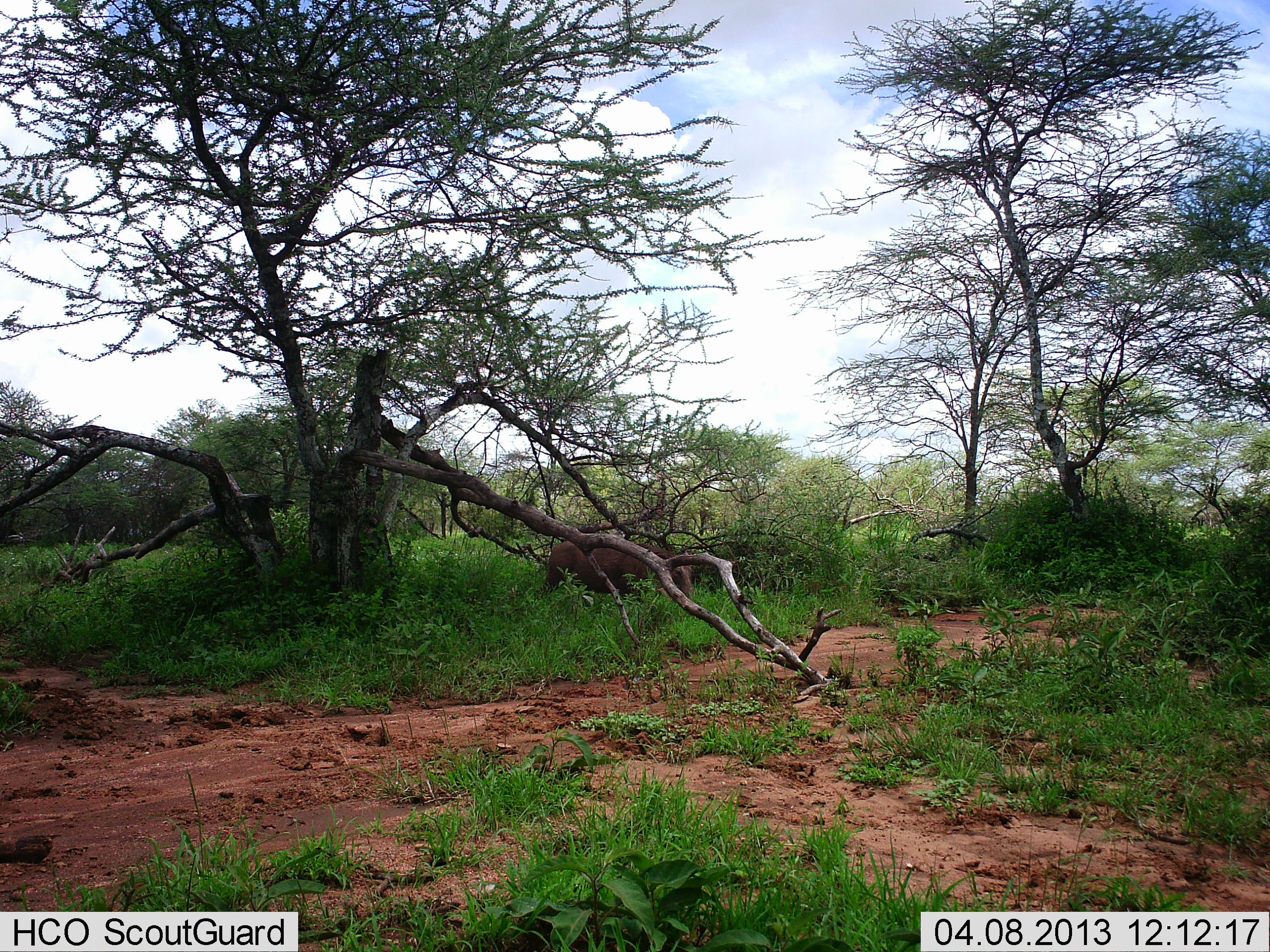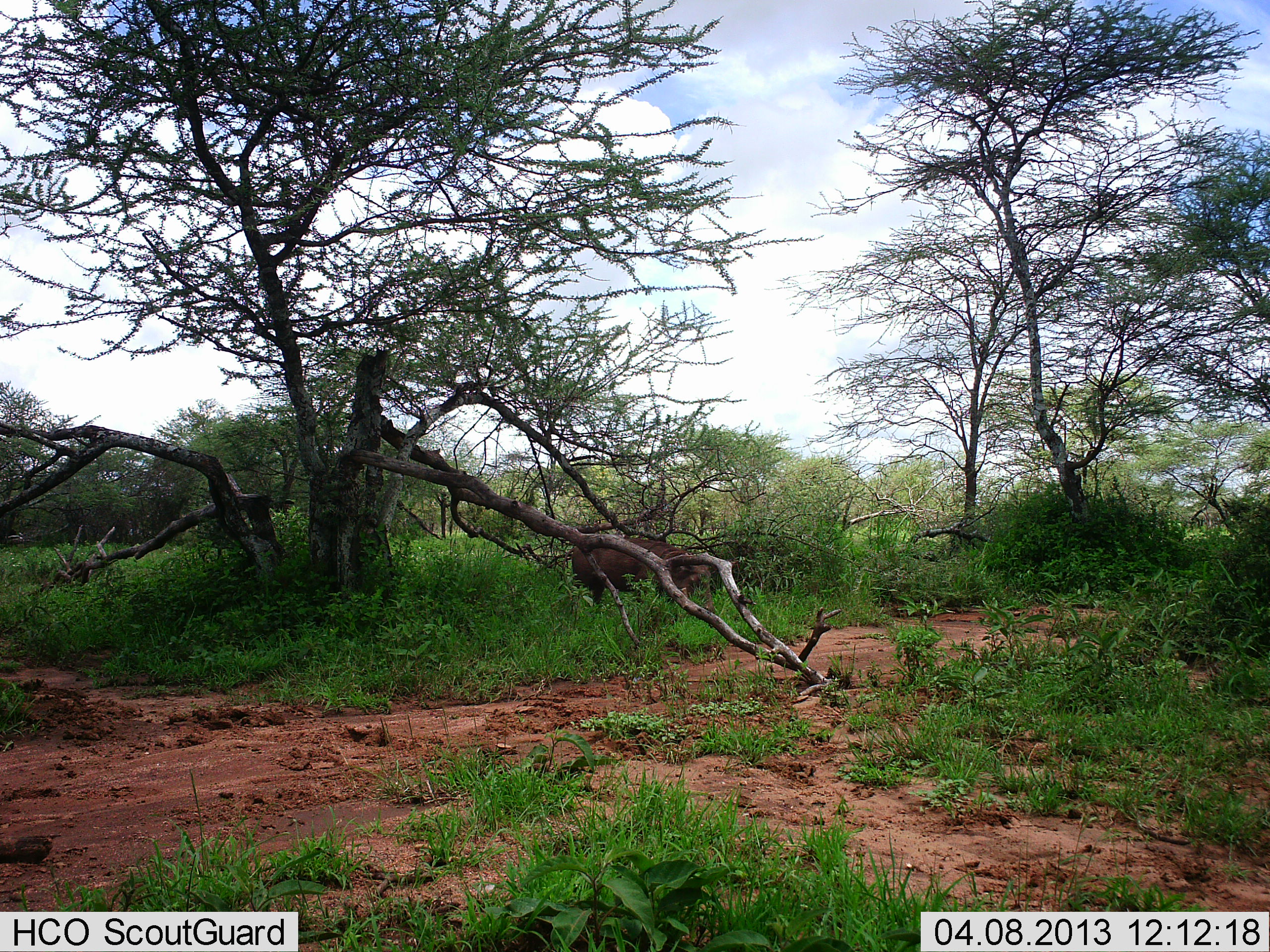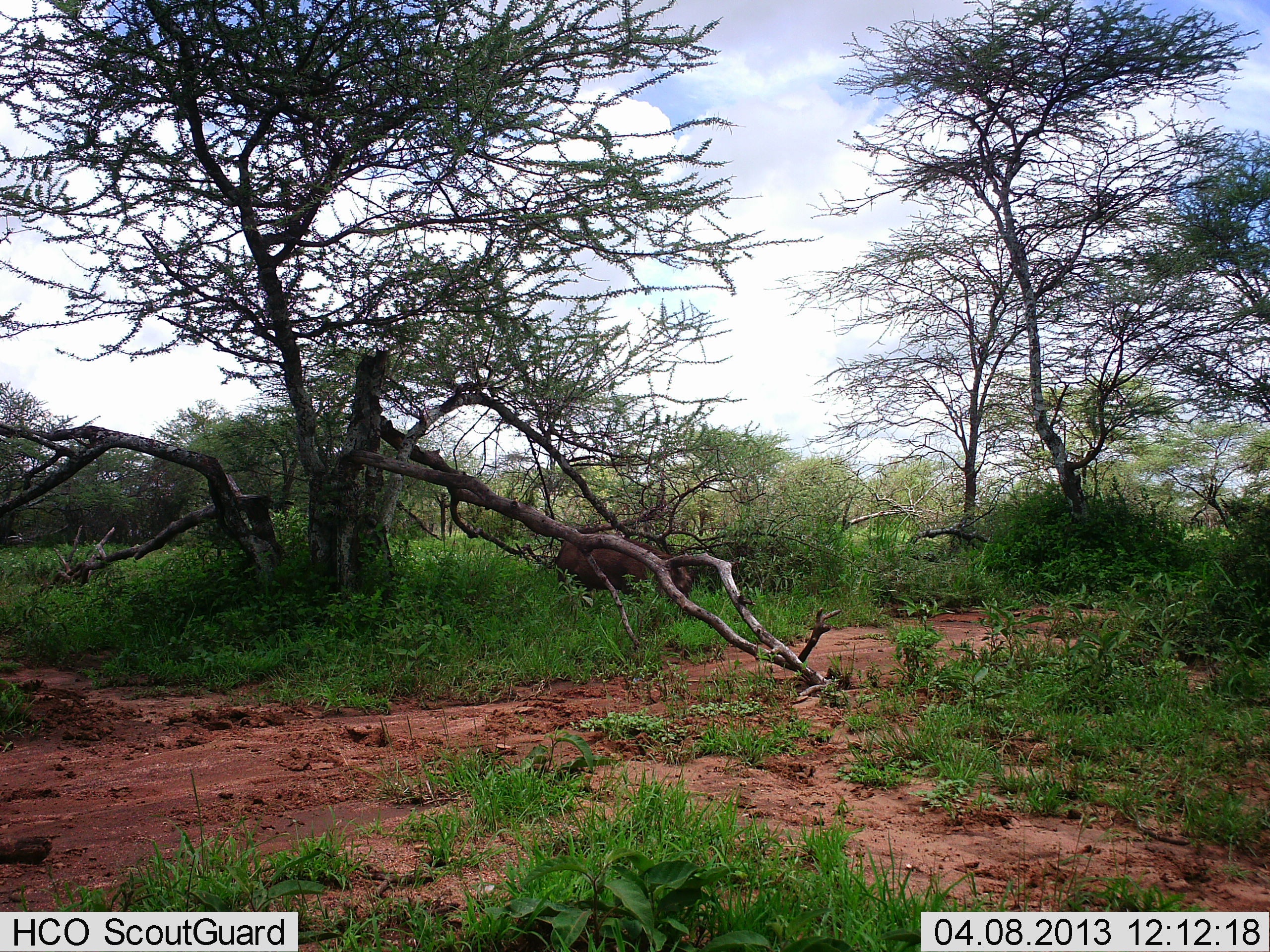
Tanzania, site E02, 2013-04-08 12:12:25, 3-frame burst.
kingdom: Animalia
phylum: Chordata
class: Mammalia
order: Artiodactyla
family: Suidae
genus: Phacochoerus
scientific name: Phacochoerus africanus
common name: warthog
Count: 1.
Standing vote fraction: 20%.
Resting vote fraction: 0%.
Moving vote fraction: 80%.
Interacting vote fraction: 0%.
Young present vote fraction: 0%.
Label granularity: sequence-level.